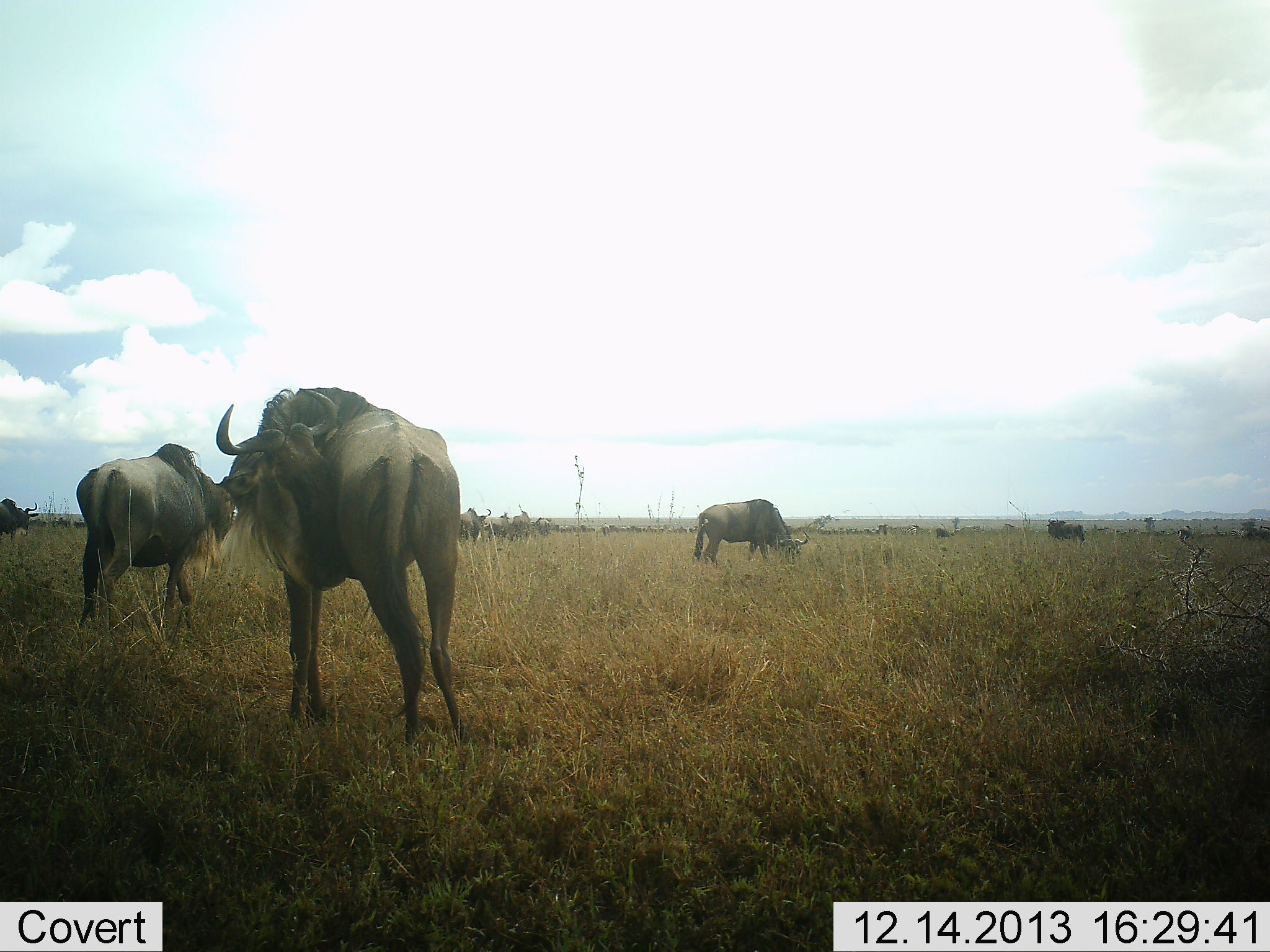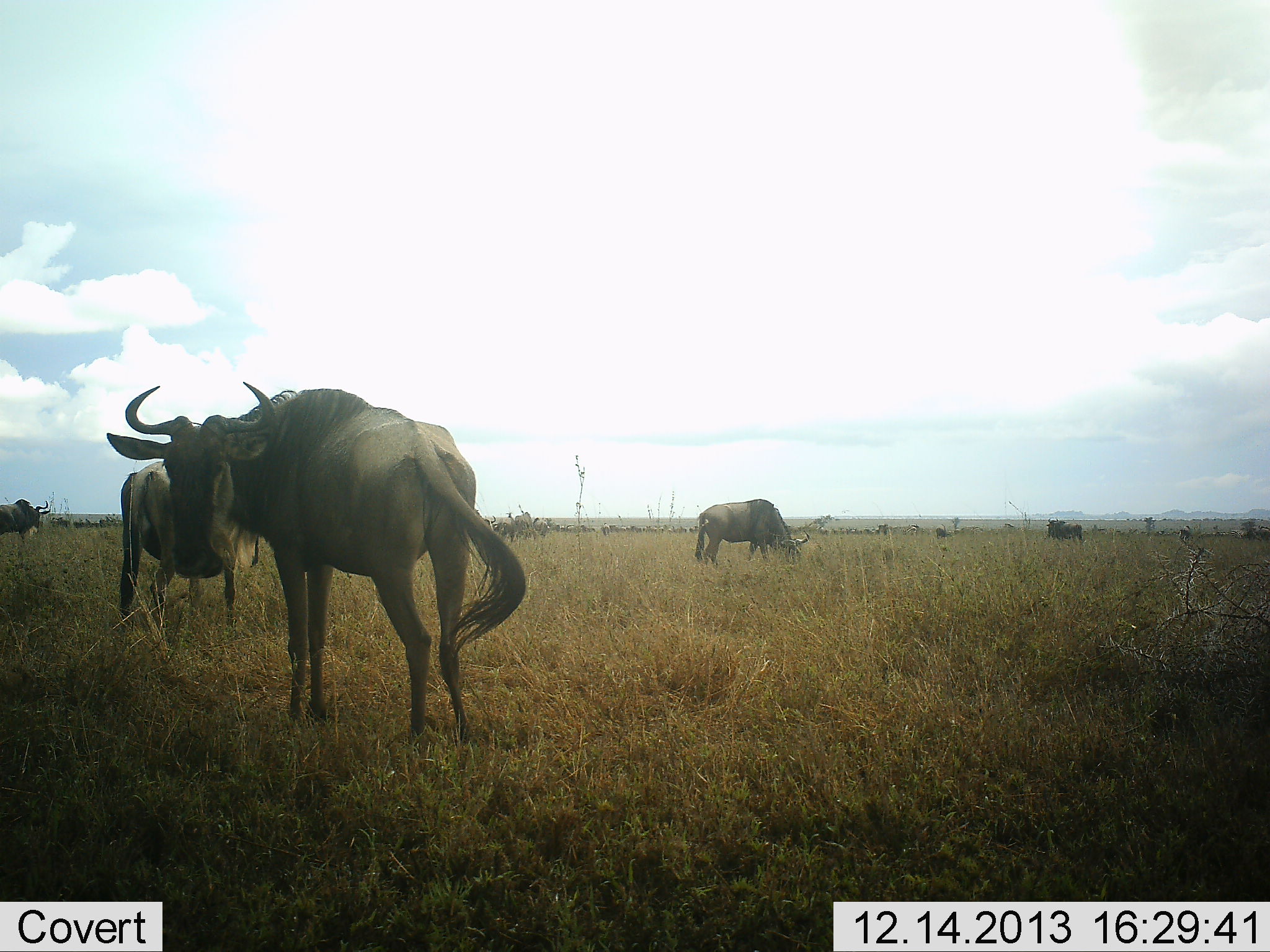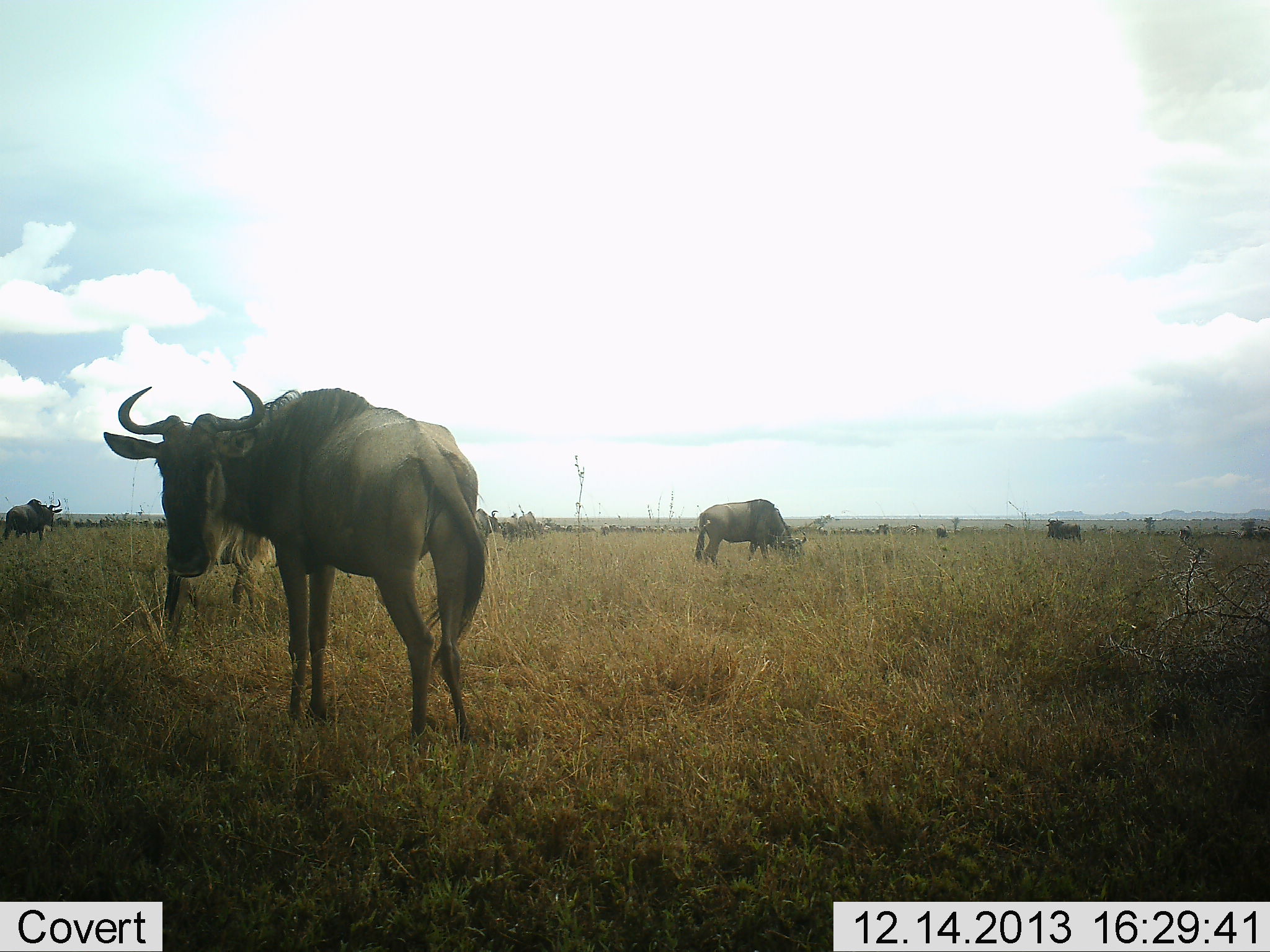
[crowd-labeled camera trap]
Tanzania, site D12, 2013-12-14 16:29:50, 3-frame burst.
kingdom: Animalia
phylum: Chordata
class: Mammalia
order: Artiodactyla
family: Bovidae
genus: Connochaetes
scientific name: Connochaetes taurinus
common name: blue wildebeest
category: wildebeest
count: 6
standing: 80%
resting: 0%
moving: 60%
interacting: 0%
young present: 0%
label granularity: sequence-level